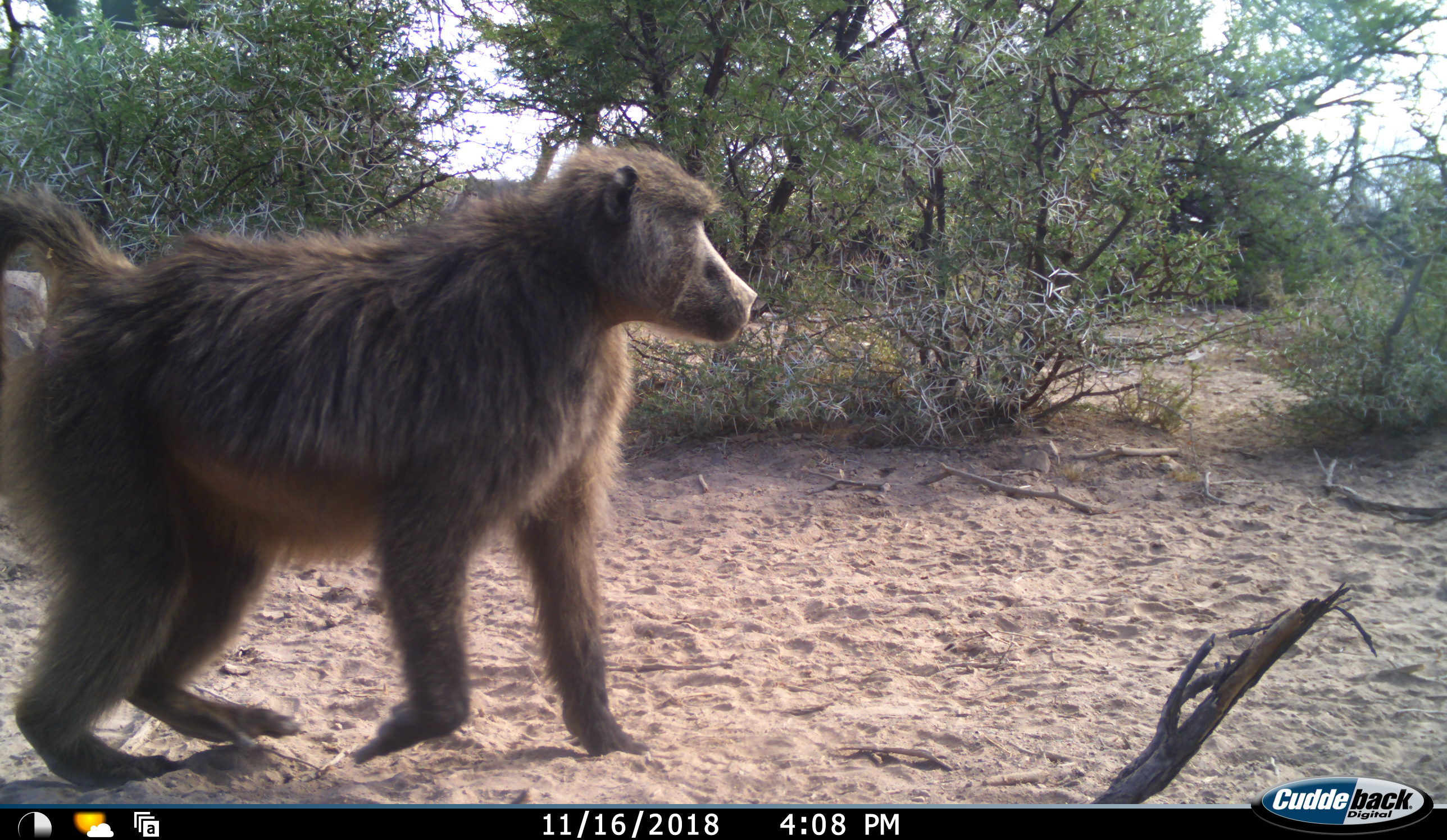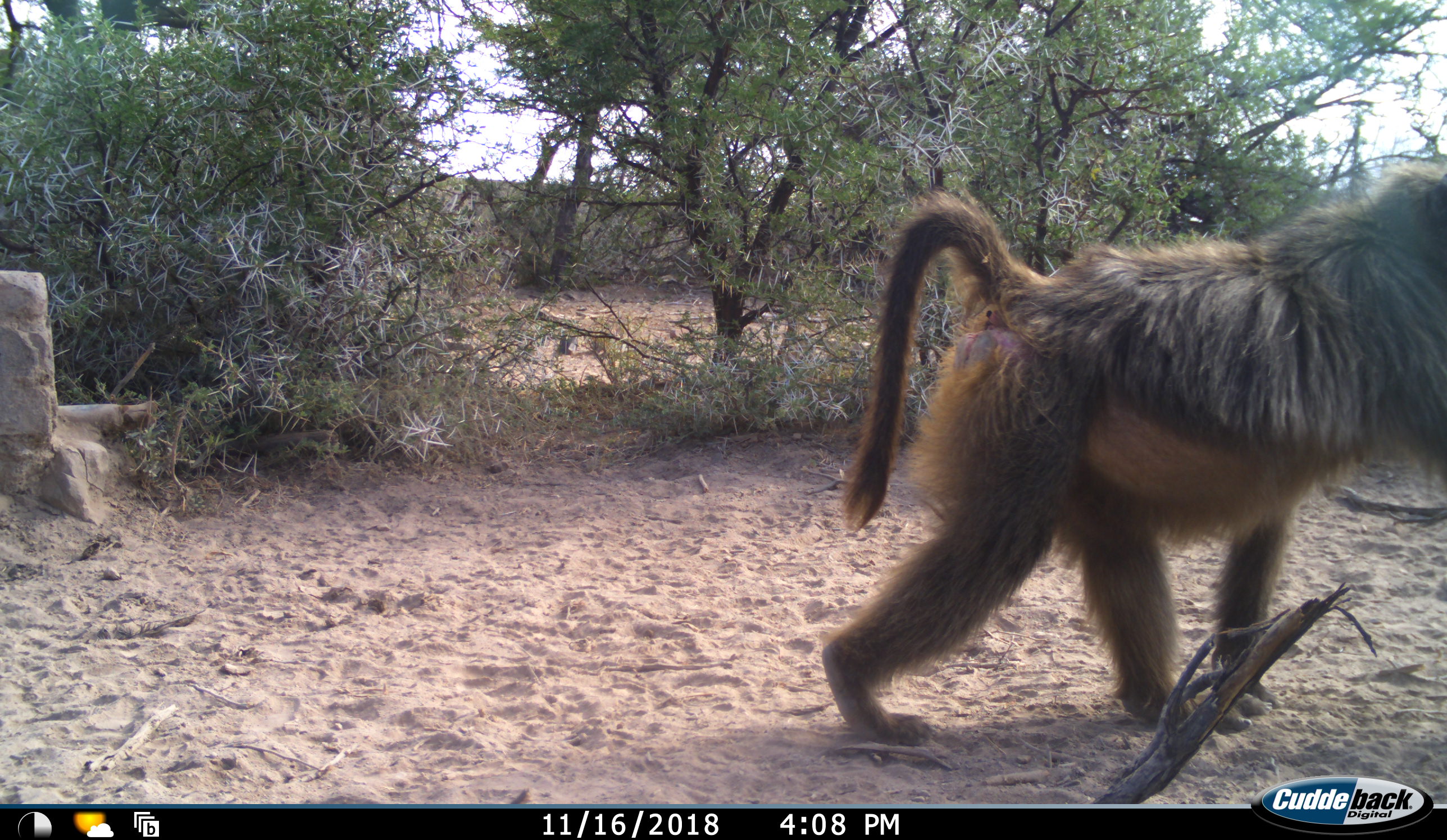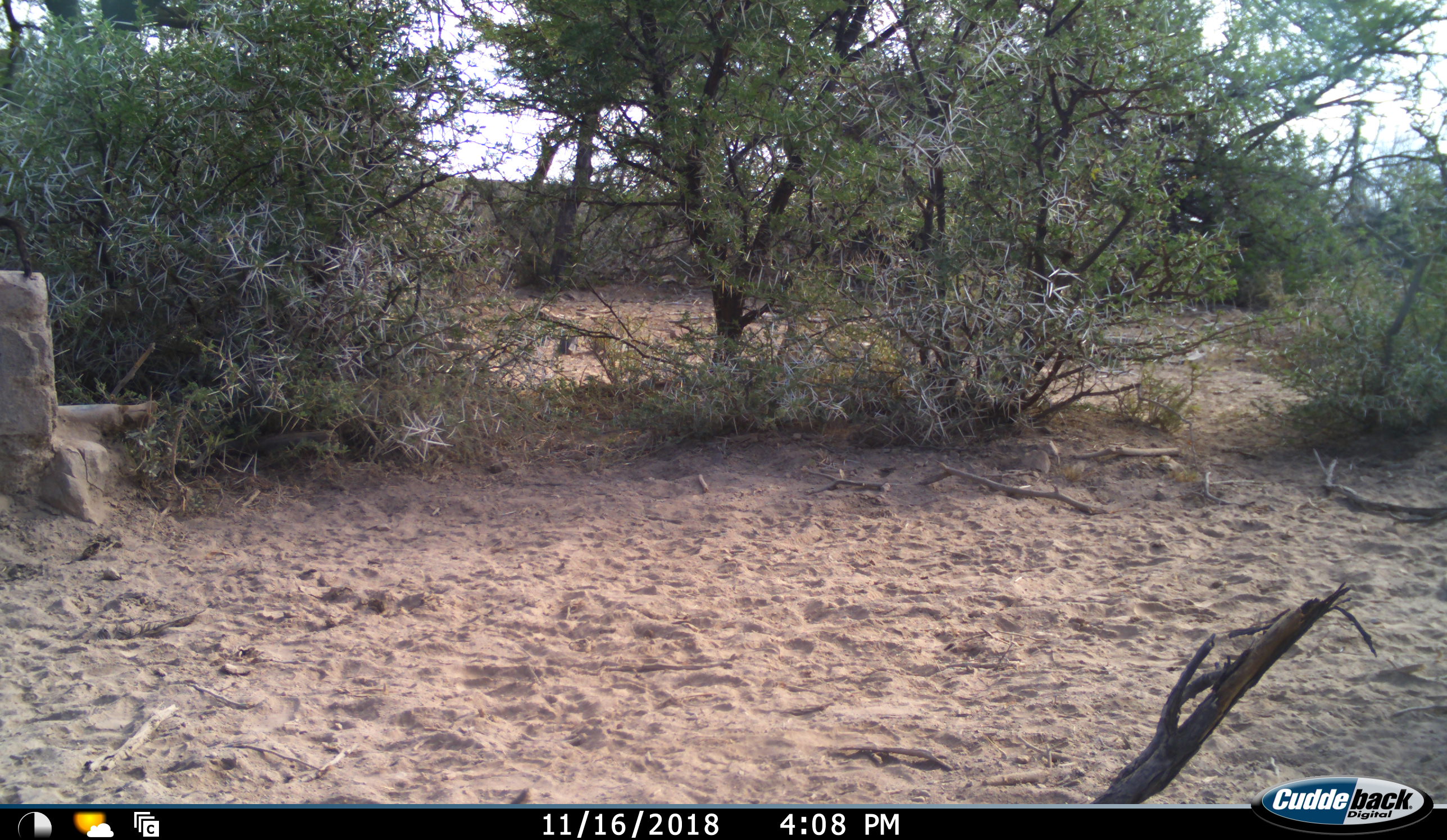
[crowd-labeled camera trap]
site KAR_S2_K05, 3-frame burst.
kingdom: Animalia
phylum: Chordata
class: Mammalia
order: Primates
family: Cercopithecidae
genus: Papio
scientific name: Papio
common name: baboon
Baboon (Papio), count 1. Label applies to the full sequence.